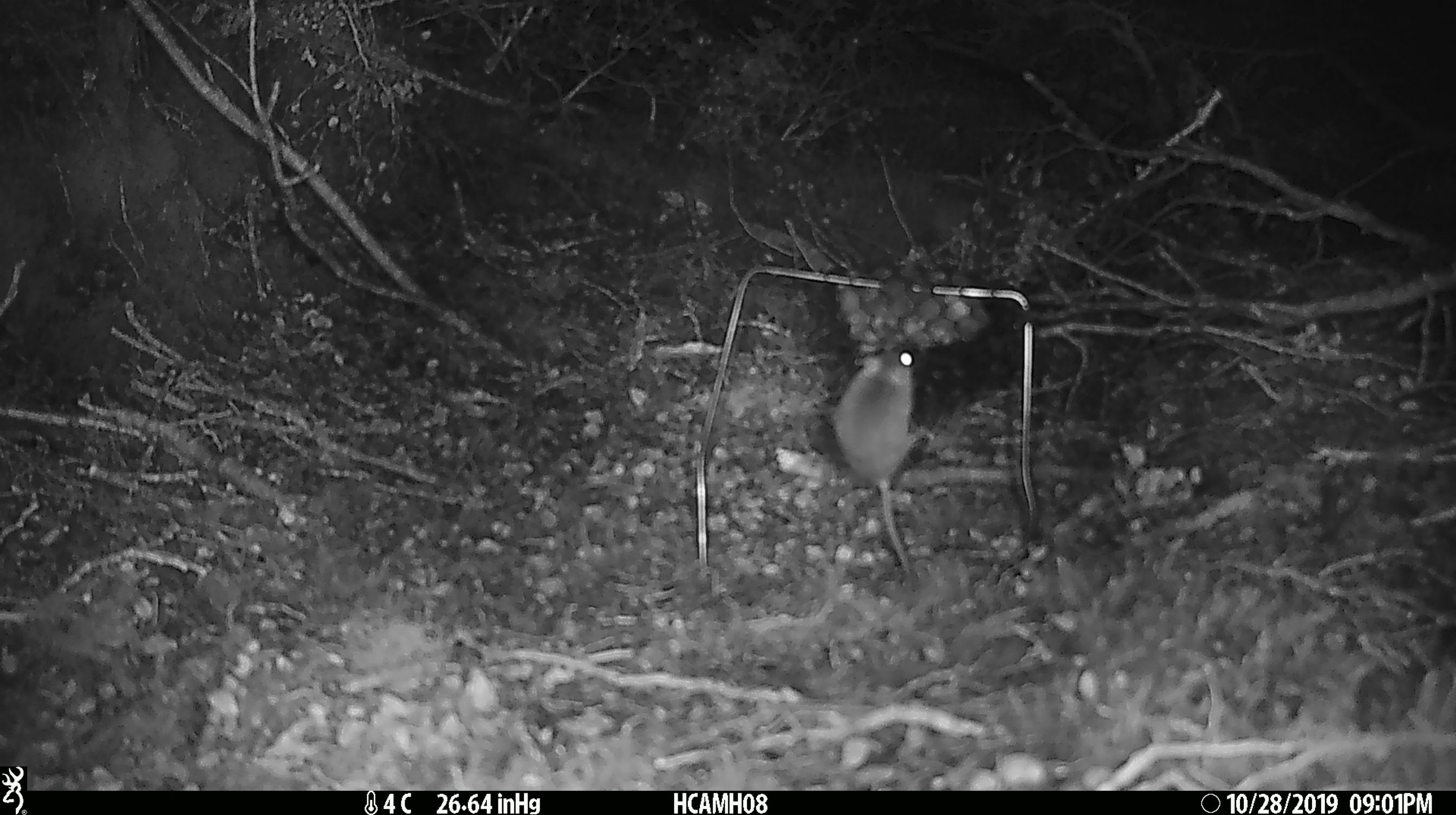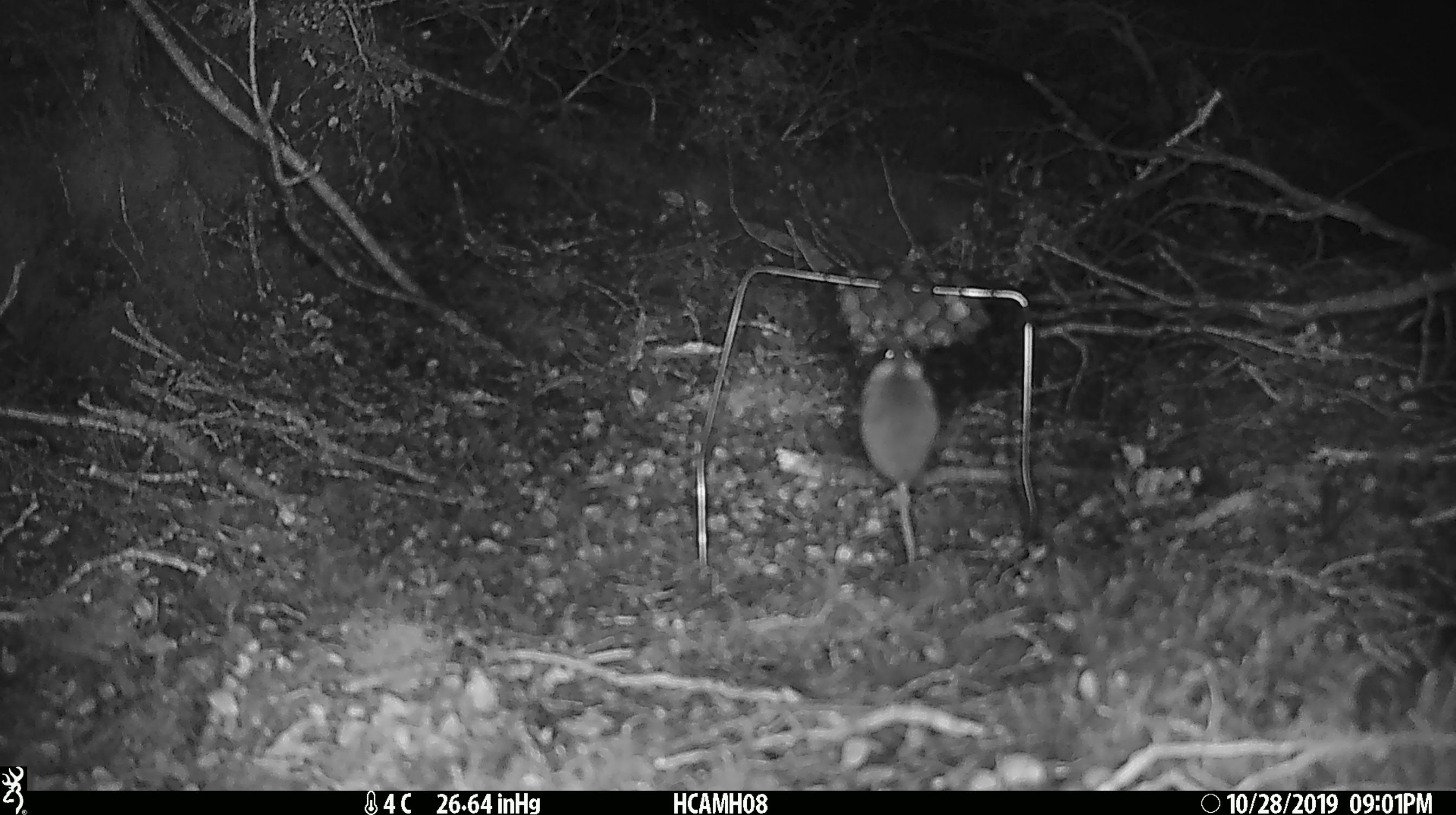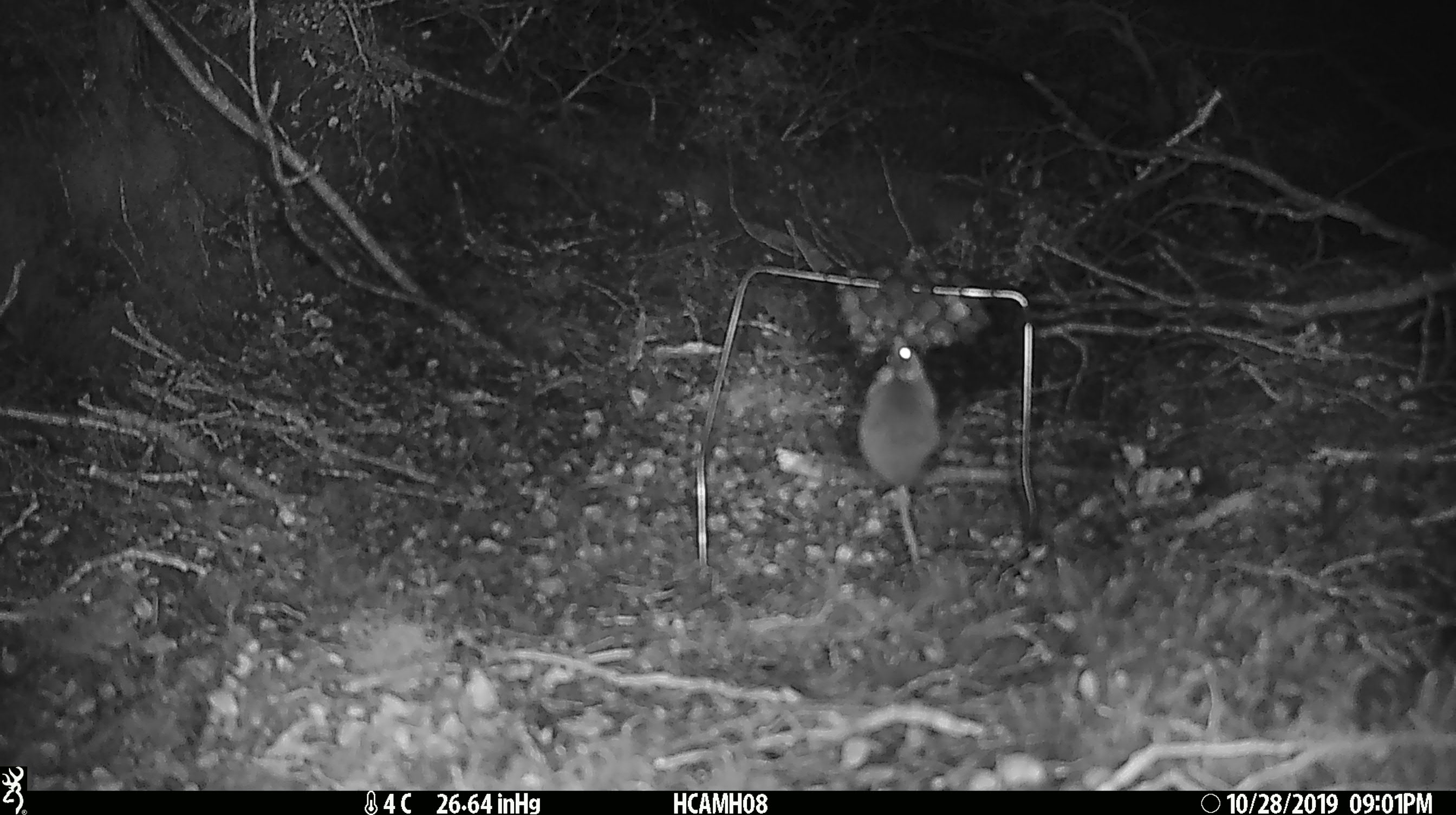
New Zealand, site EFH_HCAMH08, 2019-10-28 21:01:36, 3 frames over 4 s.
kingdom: Animalia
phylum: Chordata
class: Mammalia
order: Rodentia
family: Muridae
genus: Mus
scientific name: Mus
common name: mouse